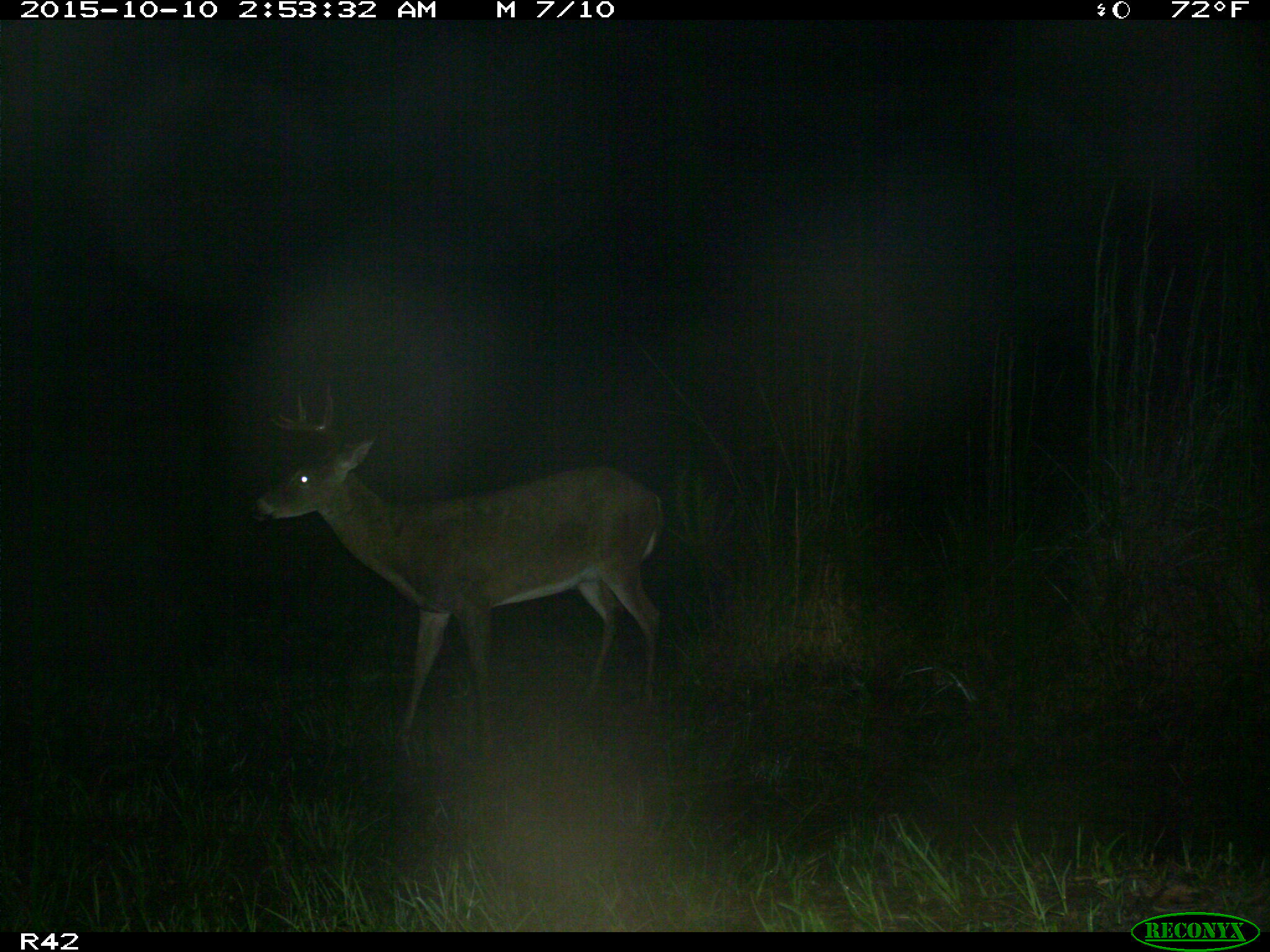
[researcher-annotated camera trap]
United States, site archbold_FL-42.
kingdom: Animalia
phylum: Chordata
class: Mammalia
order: Artiodactyla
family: Cervidae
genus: Odocoileus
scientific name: Odocoileus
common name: deer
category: unidentified deer